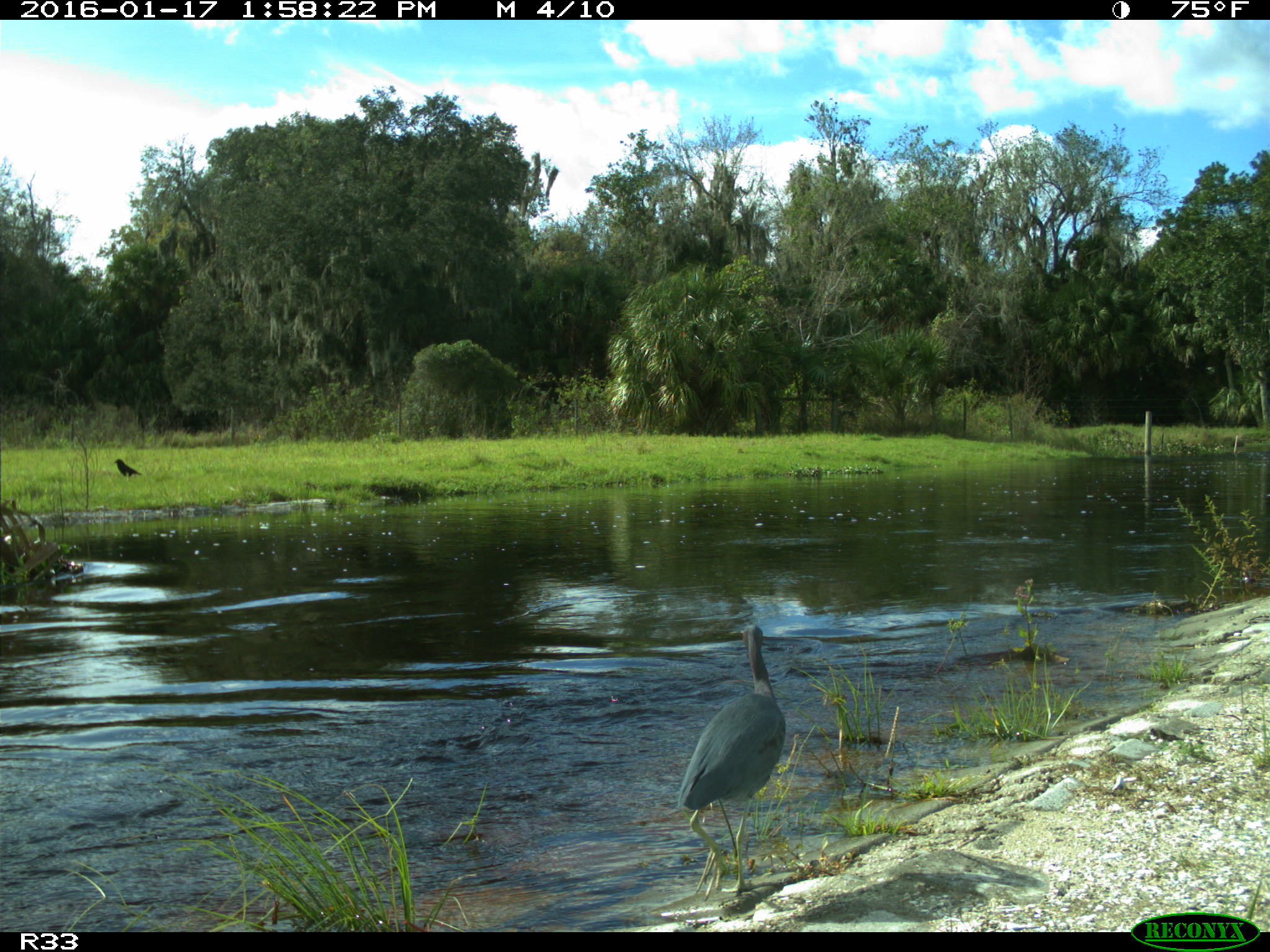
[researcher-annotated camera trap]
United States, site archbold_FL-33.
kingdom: Animalia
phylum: Chordata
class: Aves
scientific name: Aves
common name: birds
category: unidentified bird